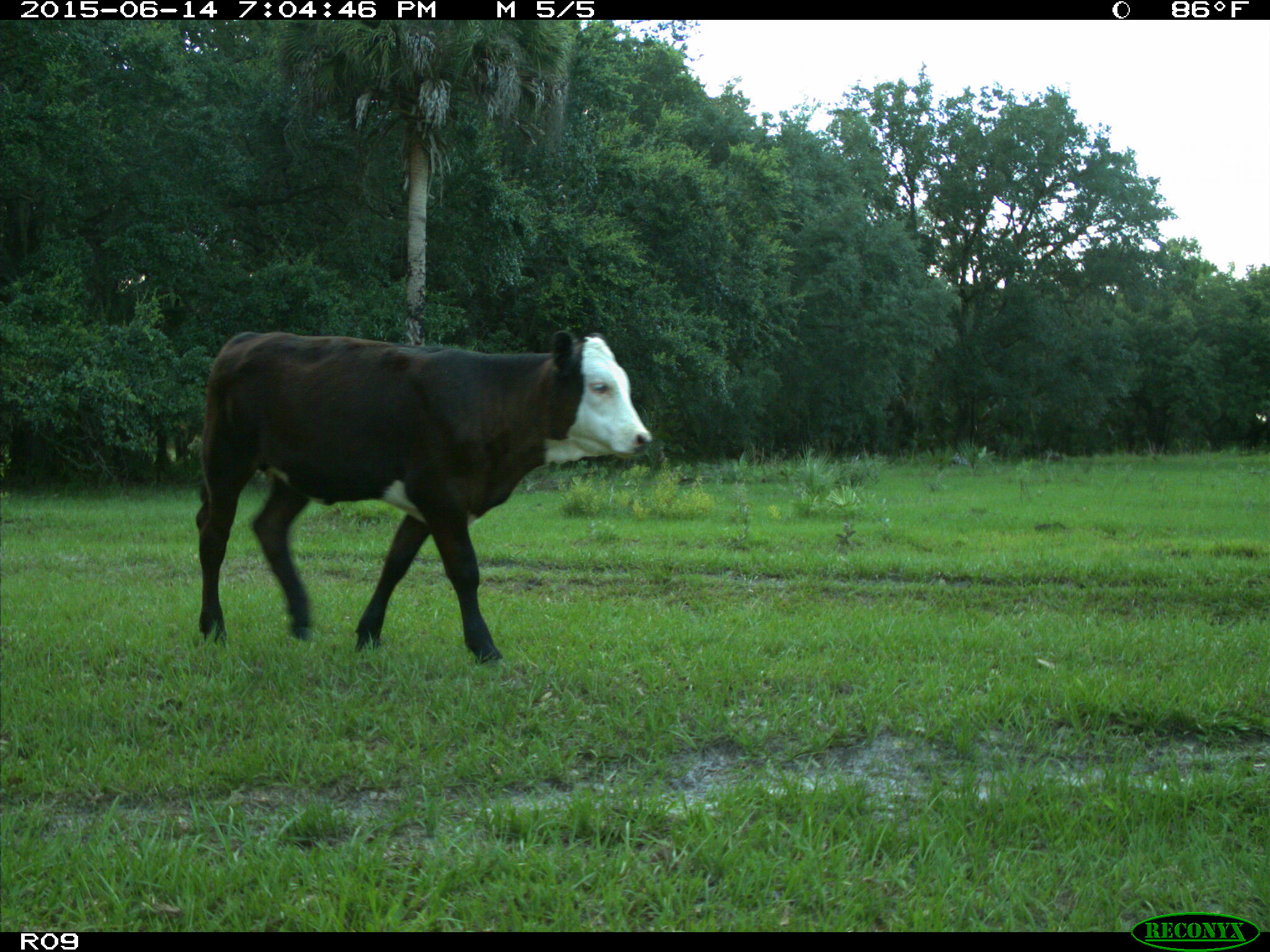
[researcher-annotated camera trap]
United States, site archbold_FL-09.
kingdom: Animalia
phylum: Chordata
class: Mammalia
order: Artiodactyla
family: Bovidae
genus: Bos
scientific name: Bos taurus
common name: domestic cow